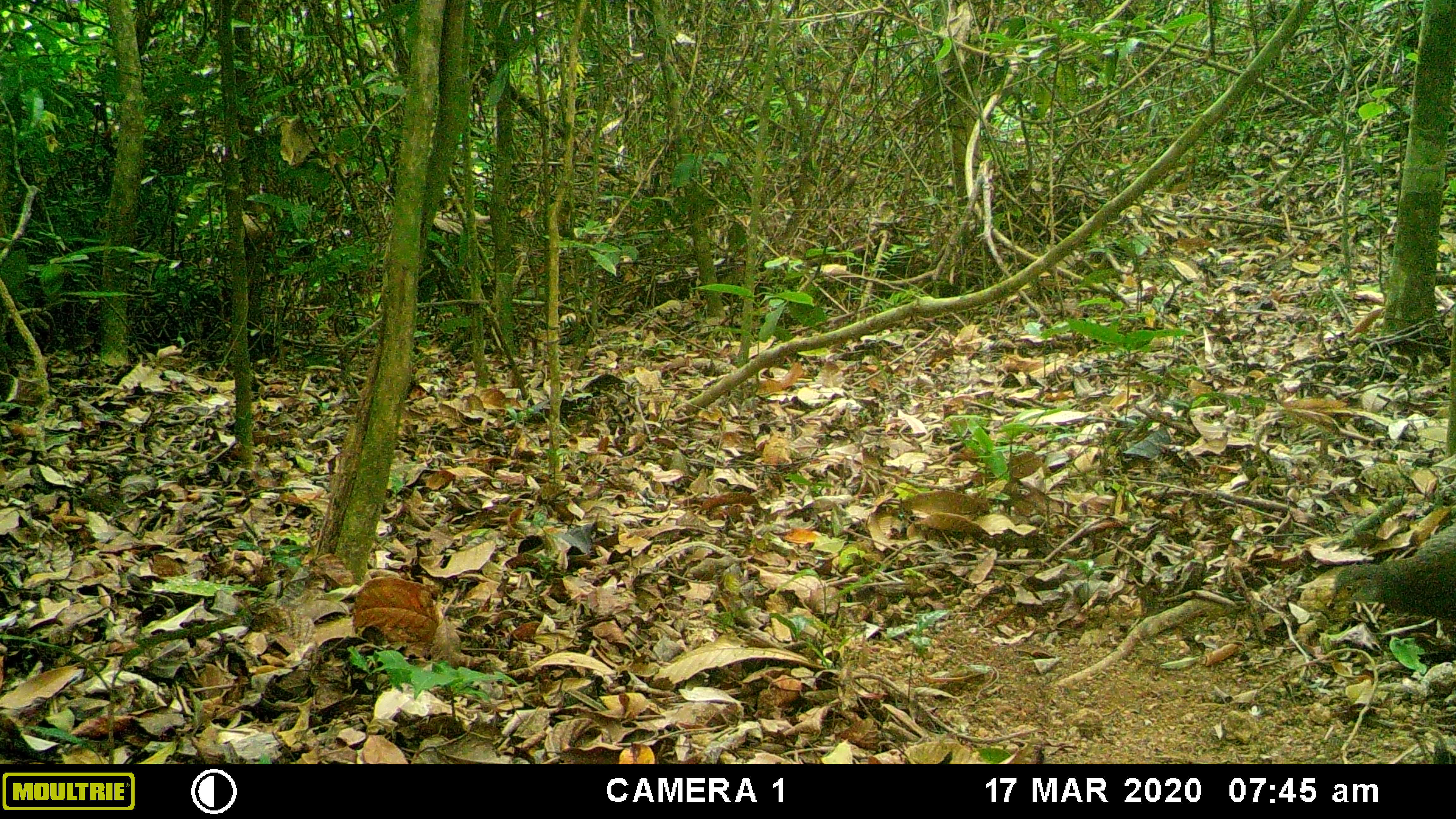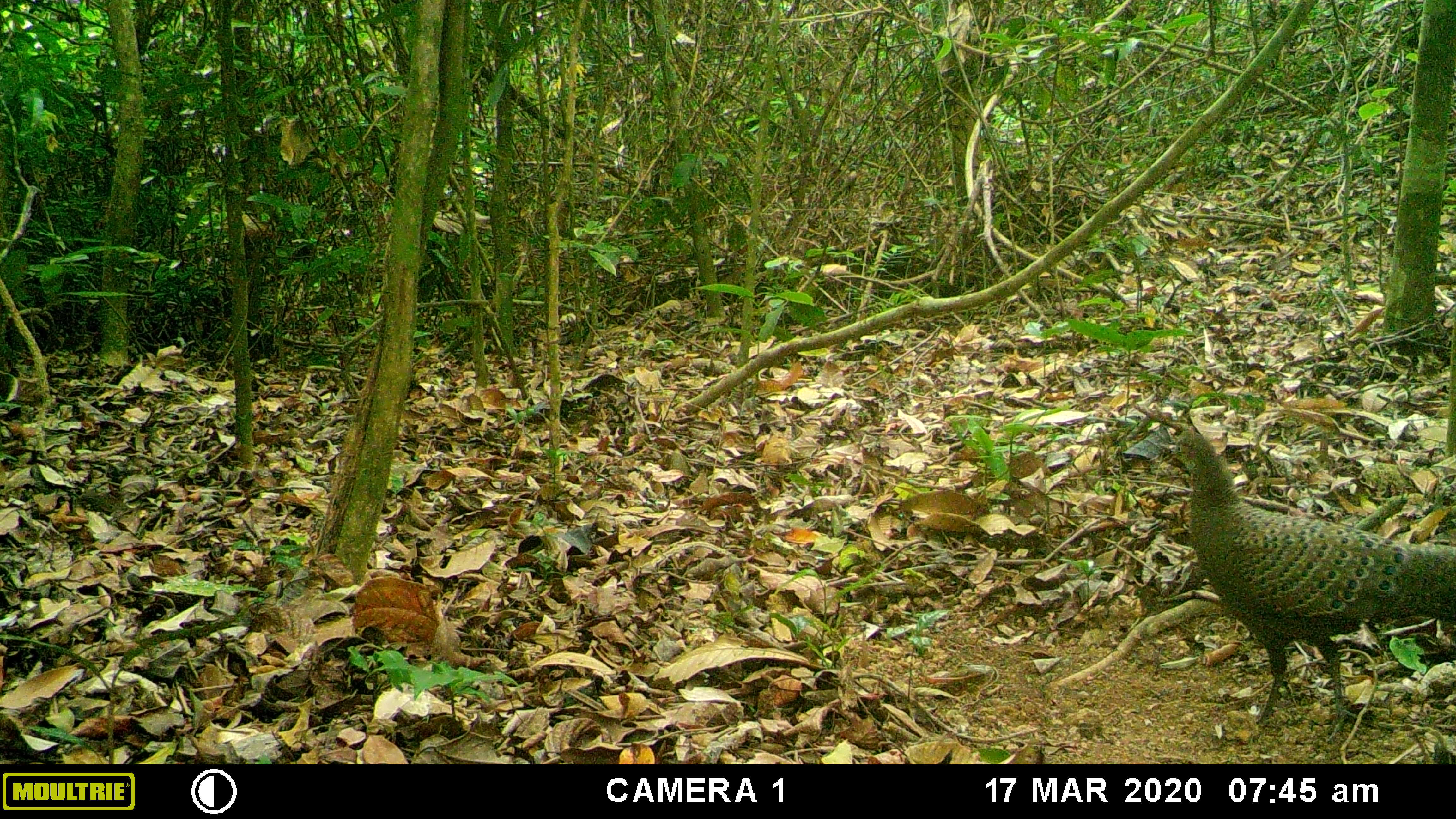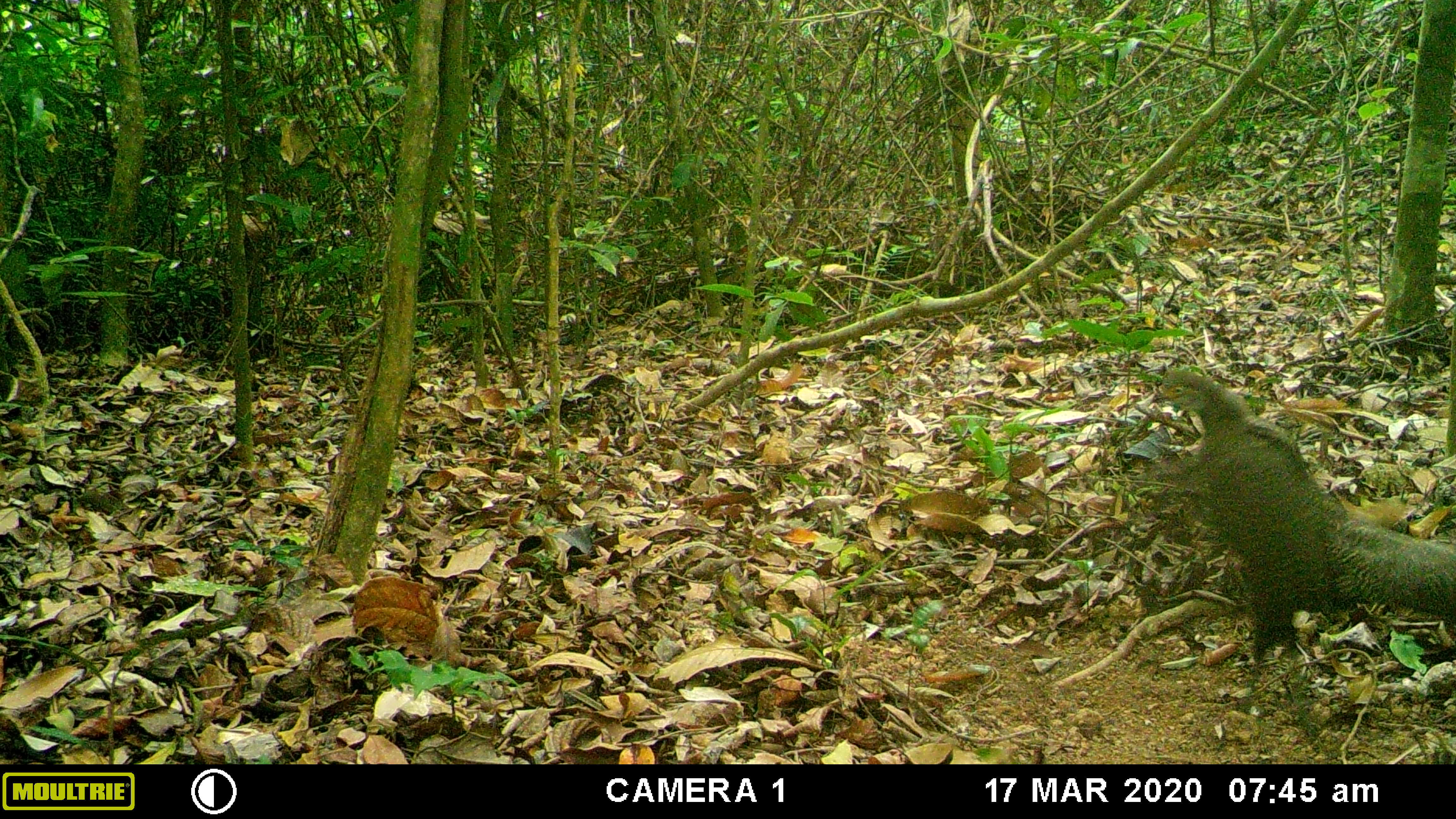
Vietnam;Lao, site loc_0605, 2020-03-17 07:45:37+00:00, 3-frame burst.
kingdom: Animalia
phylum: Chordata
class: Aves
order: Galliformes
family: Phasianidae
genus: Polyplectron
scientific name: Polyplectron bicalcaratum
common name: gray peacock-pheasant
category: grey peacock pheasant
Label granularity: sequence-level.